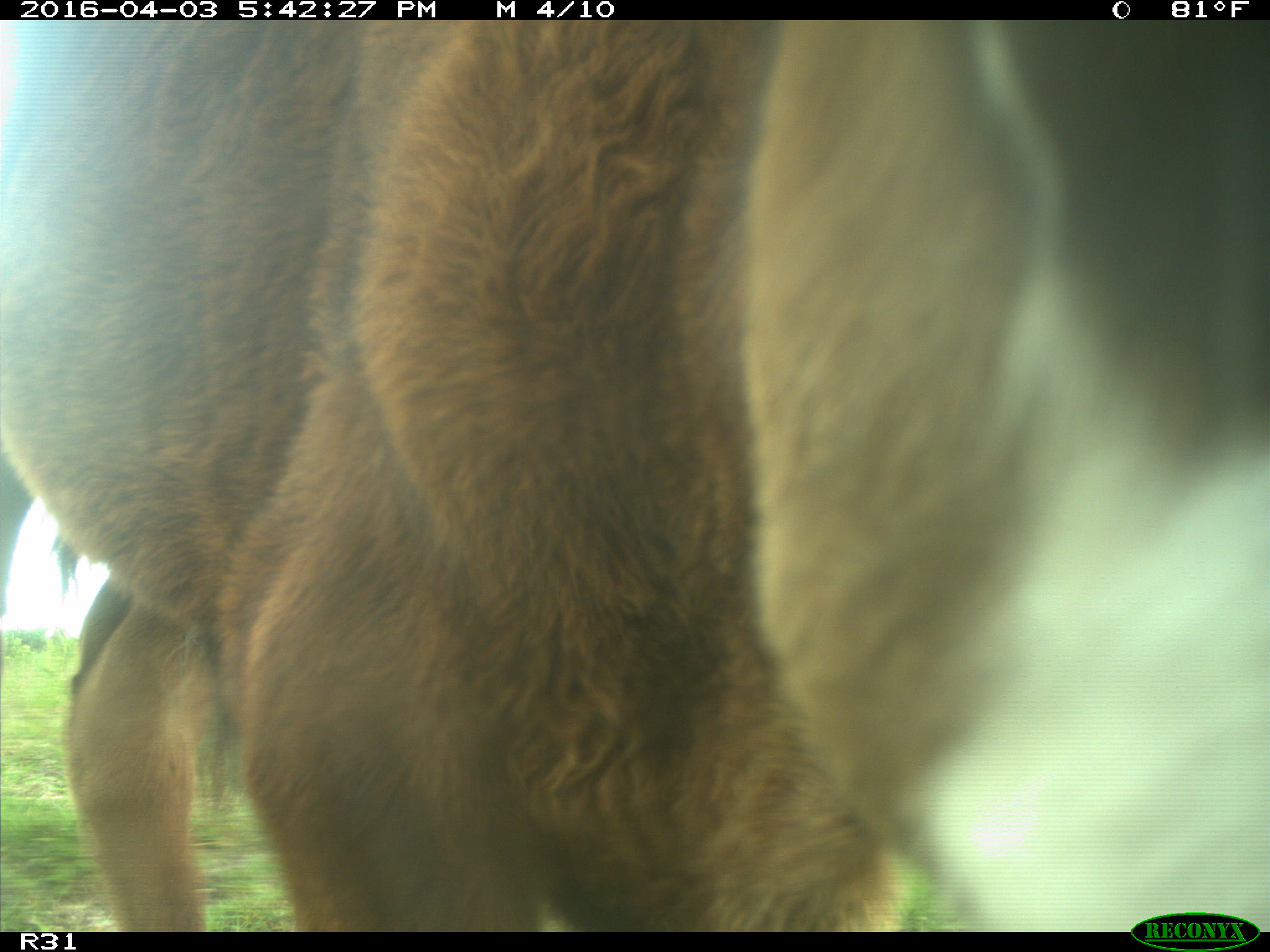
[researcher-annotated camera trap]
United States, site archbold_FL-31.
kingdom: Animalia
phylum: Chordata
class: Mammalia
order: Artiodactyla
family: Bovidae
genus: Bos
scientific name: Bos taurus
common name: domestic cow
Bos taurus (domestic cow).